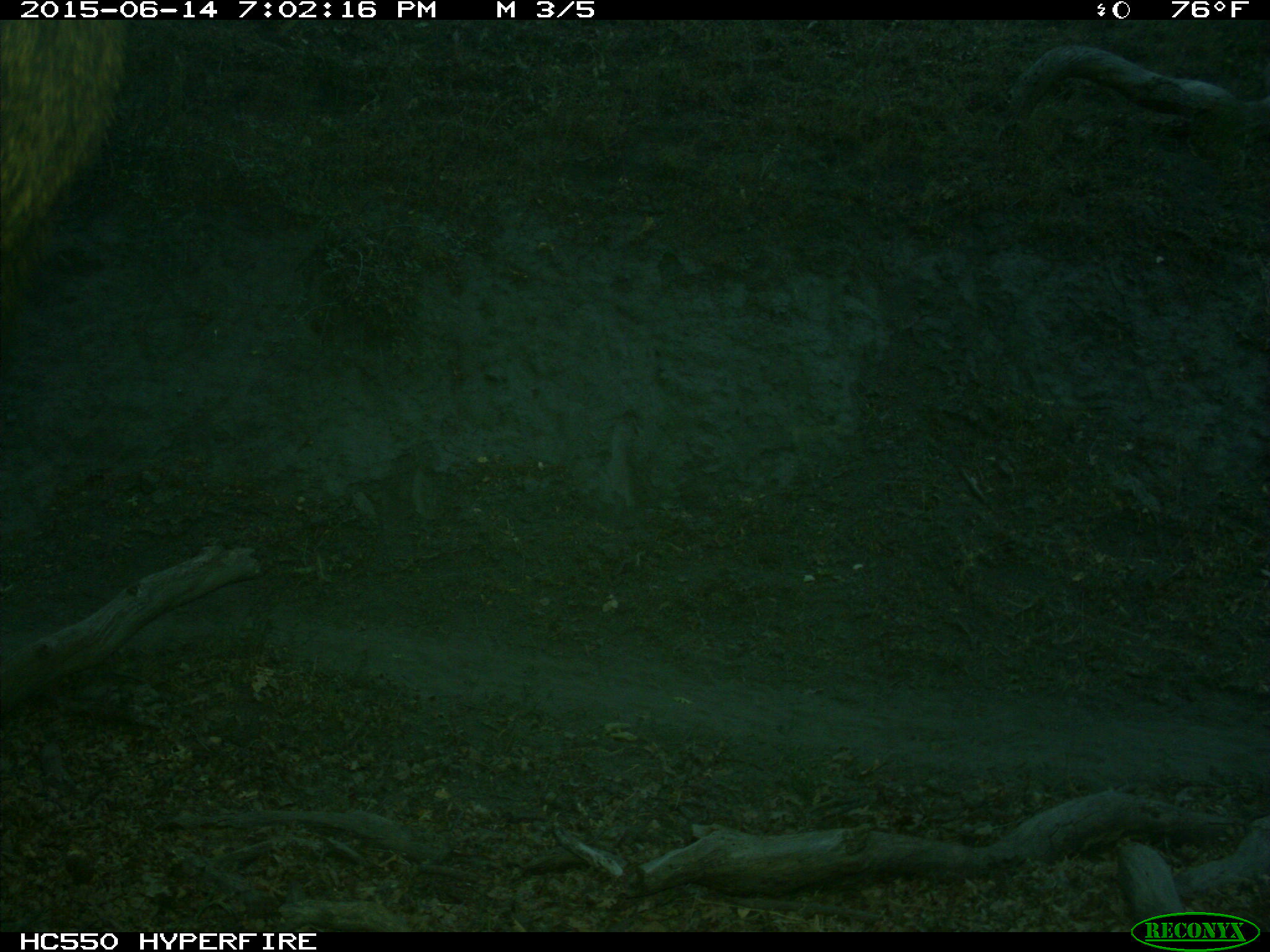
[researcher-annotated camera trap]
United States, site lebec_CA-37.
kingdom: Animalia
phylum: Chordata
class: Mammalia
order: Artiodactyla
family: Cervidae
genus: Cervus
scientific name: Cervus canadensis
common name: elk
Cervus canadensis (elk).